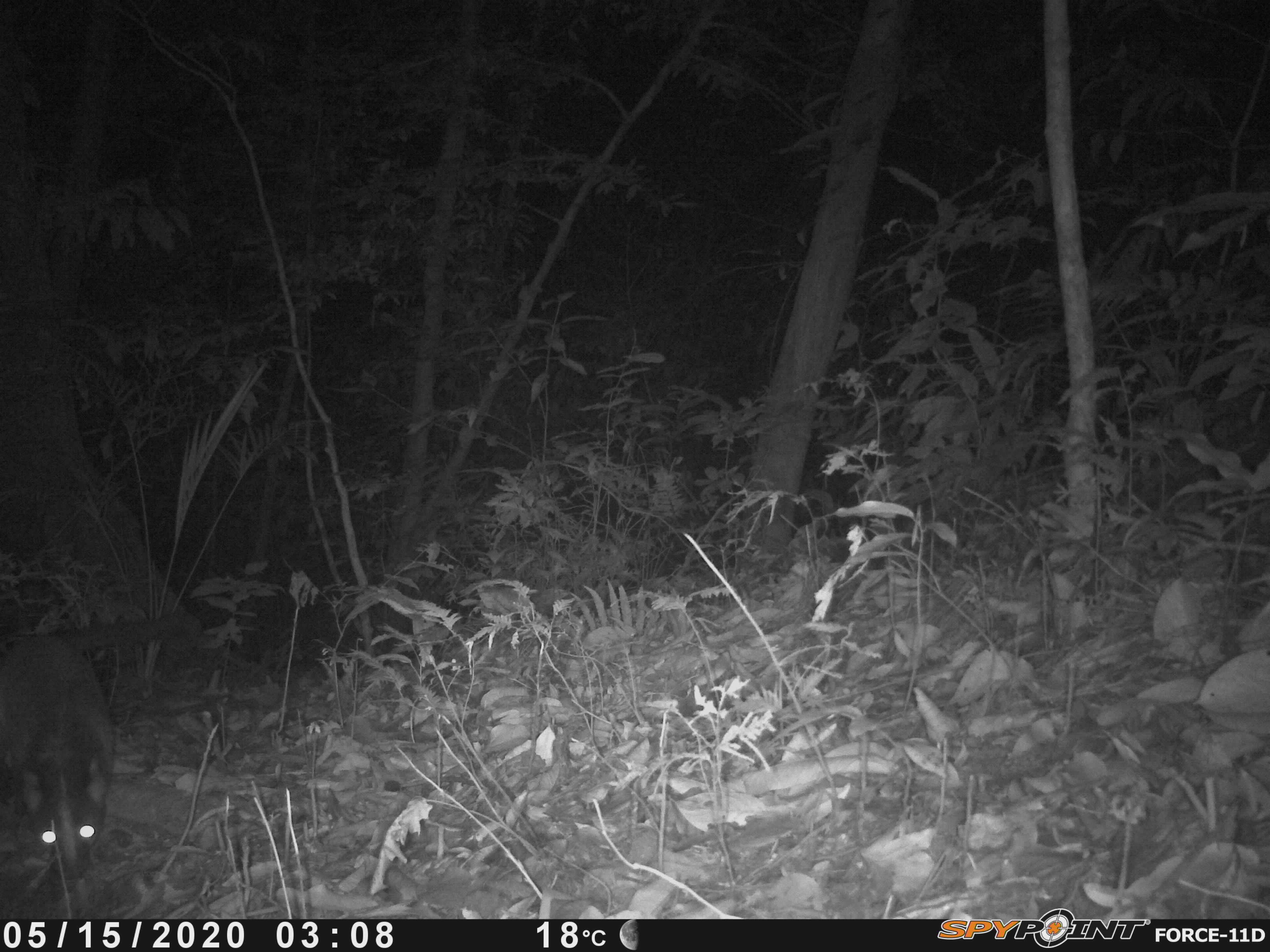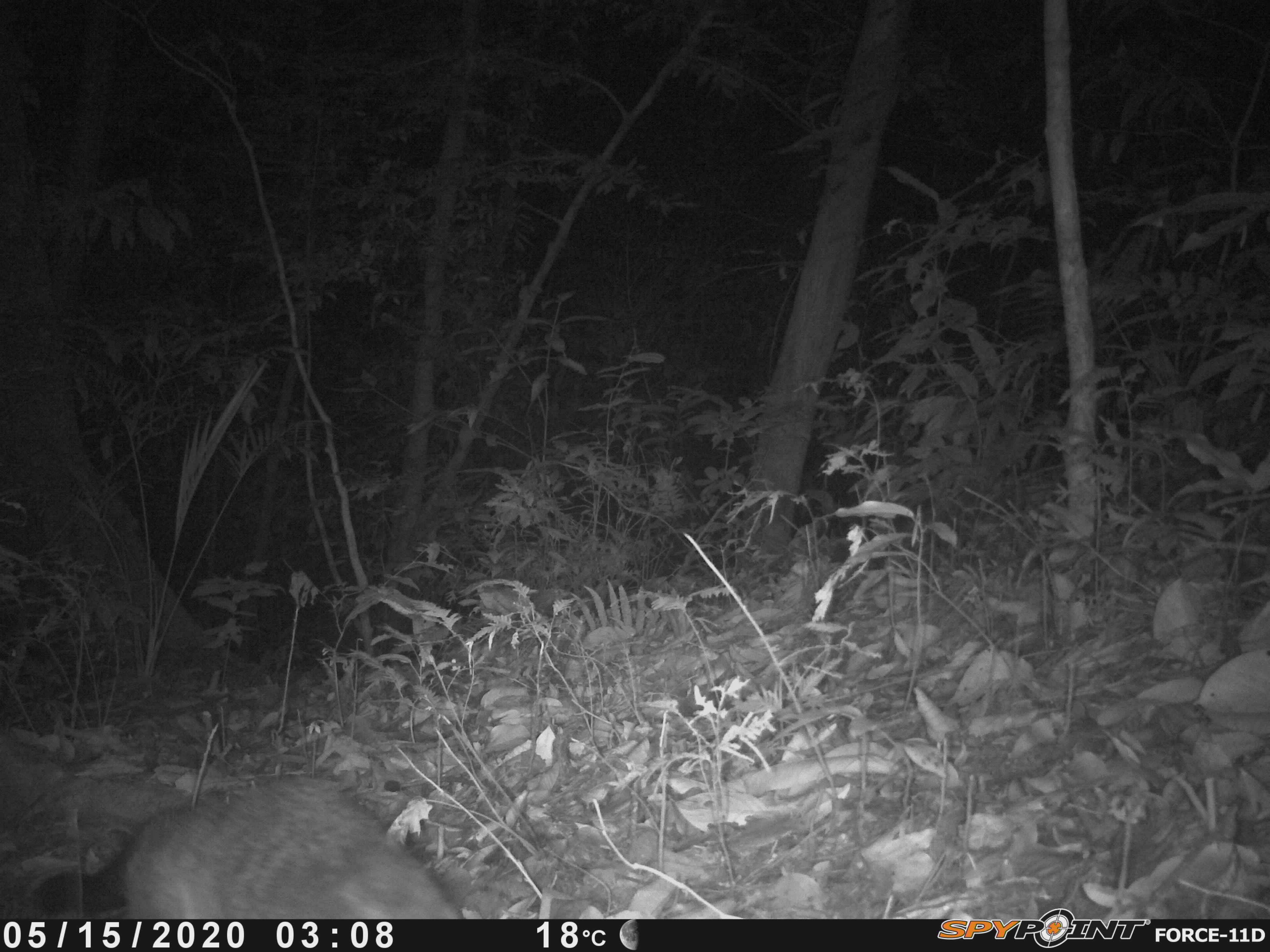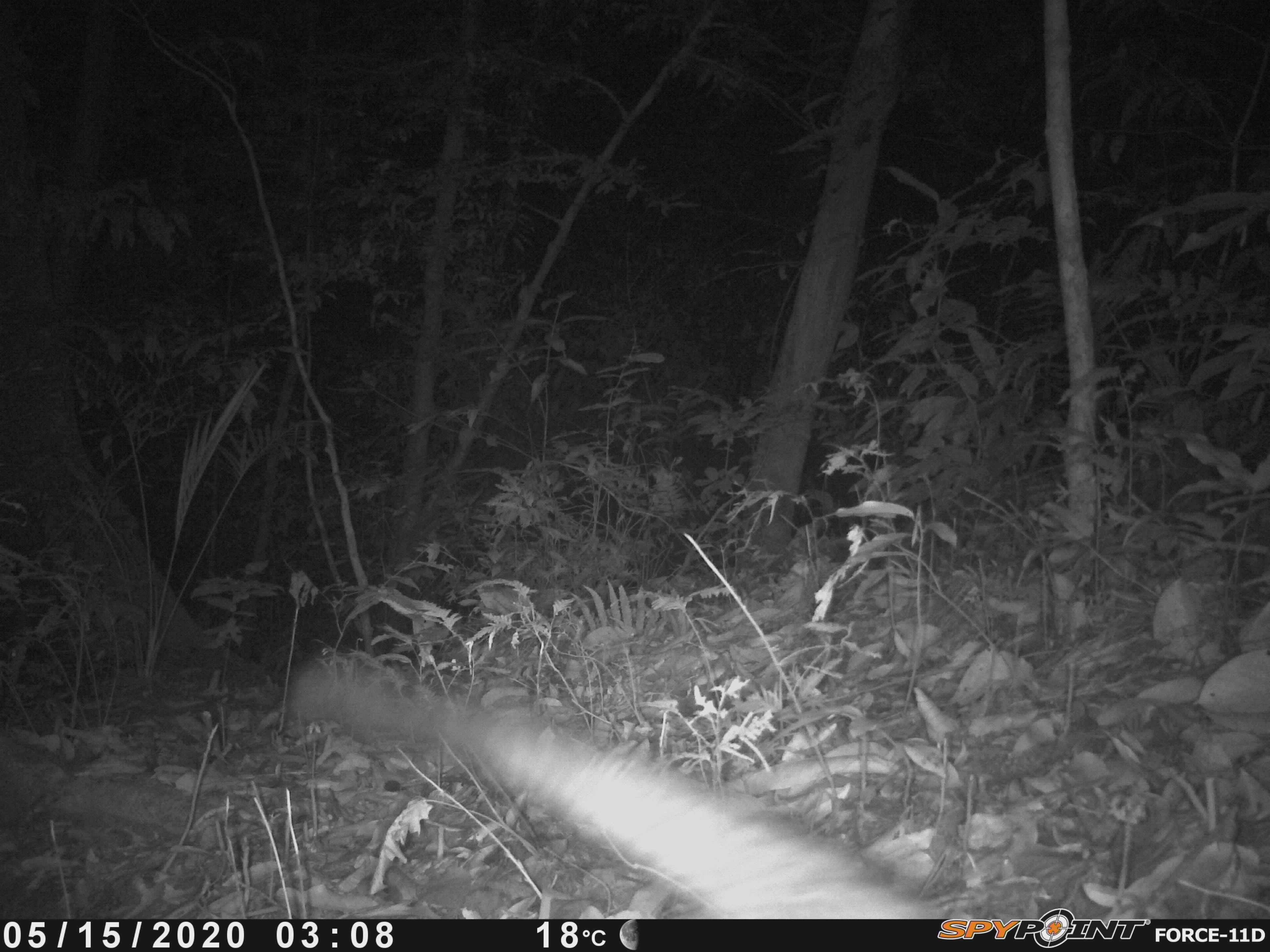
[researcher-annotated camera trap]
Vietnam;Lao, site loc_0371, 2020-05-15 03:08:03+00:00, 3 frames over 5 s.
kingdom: Animalia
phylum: Chordata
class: Mammalia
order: Carnivora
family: Viverridae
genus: Paguma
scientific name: Paguma larvata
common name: masked palm civet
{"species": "masked palm civet (Paguma larvata)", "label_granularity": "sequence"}